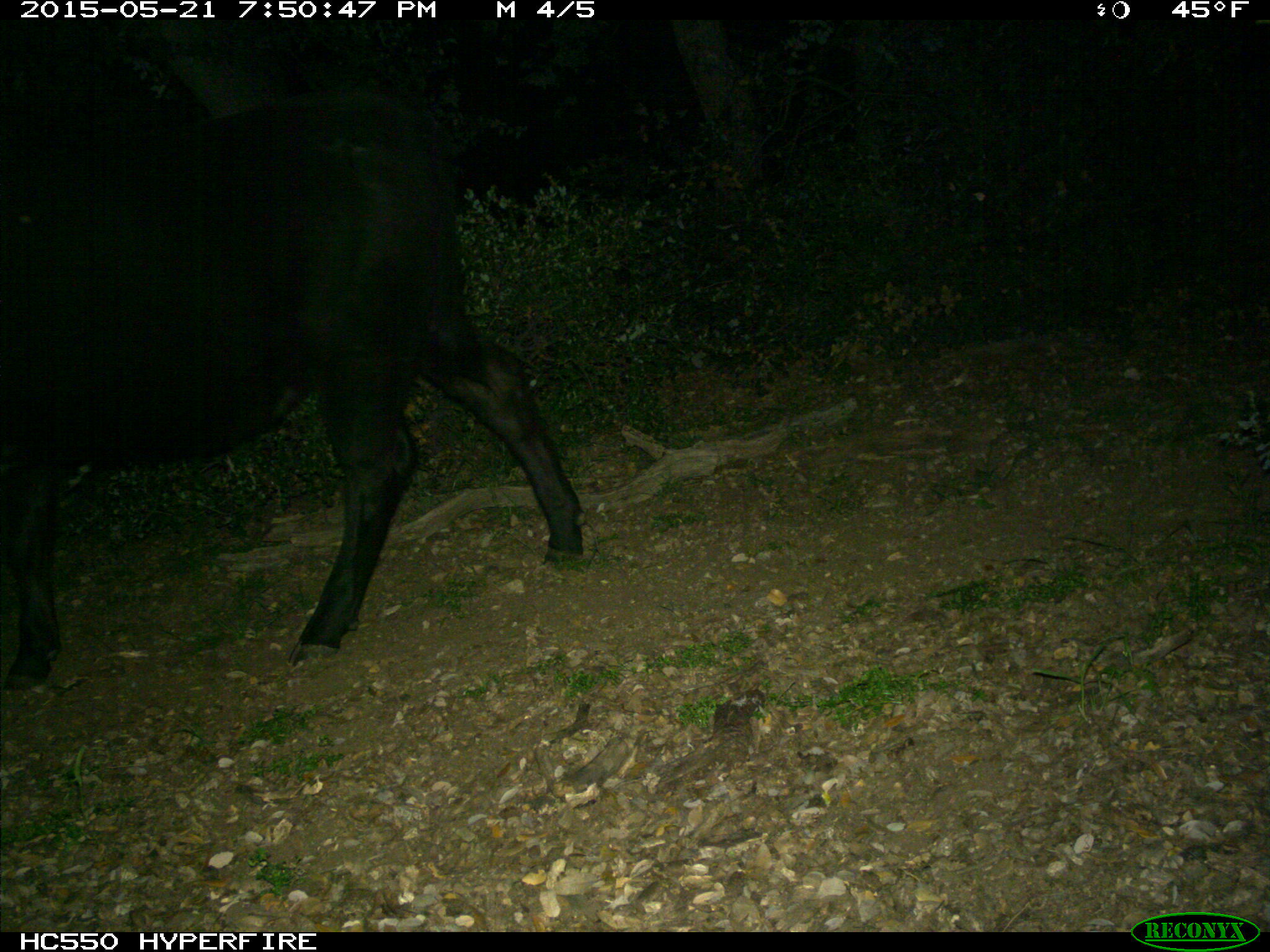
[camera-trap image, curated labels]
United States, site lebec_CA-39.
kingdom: Animalia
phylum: Chordata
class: Mammalia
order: Artiodactyla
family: Bovidae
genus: Bos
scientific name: Bos taurus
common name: domestic cow